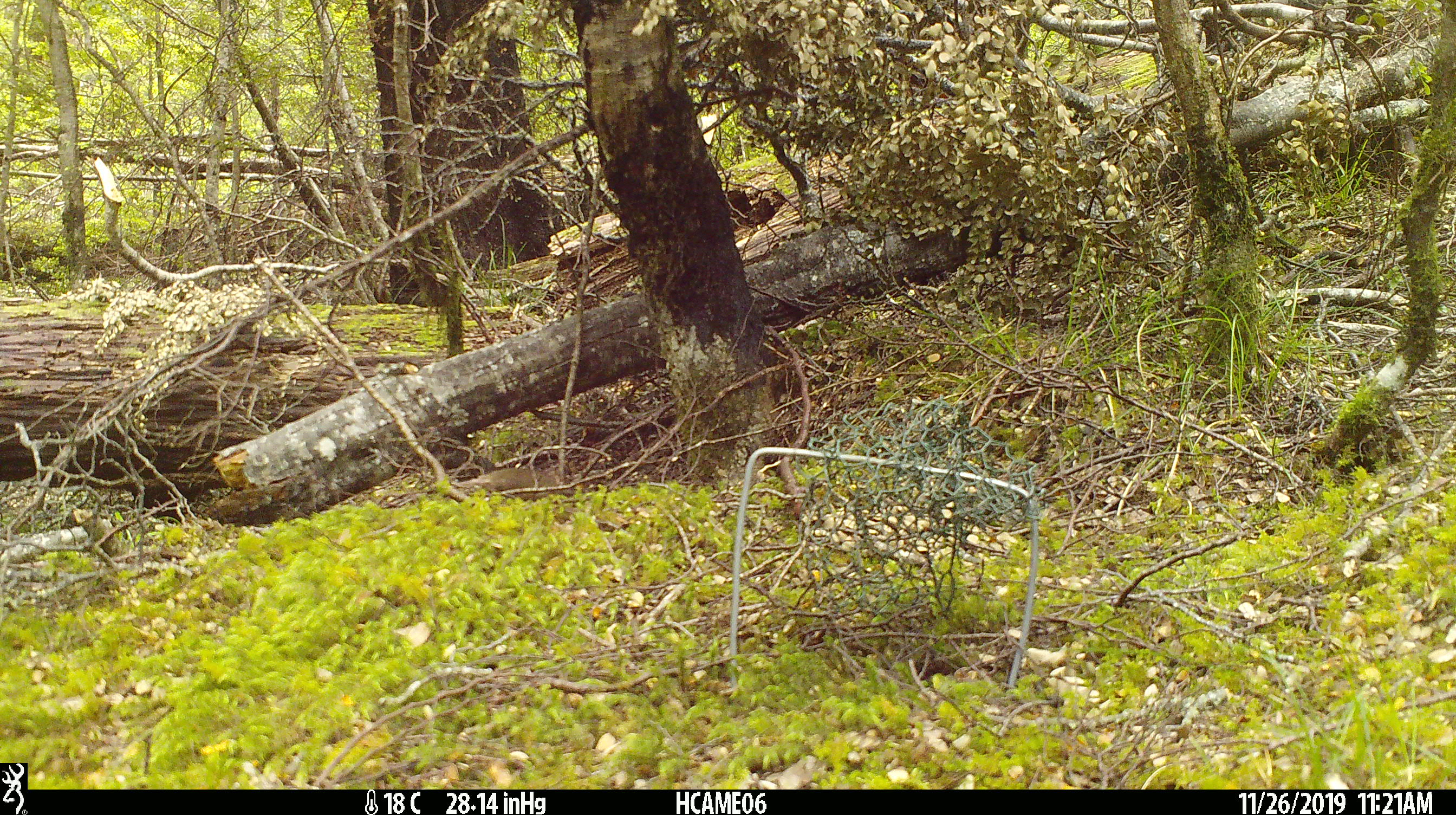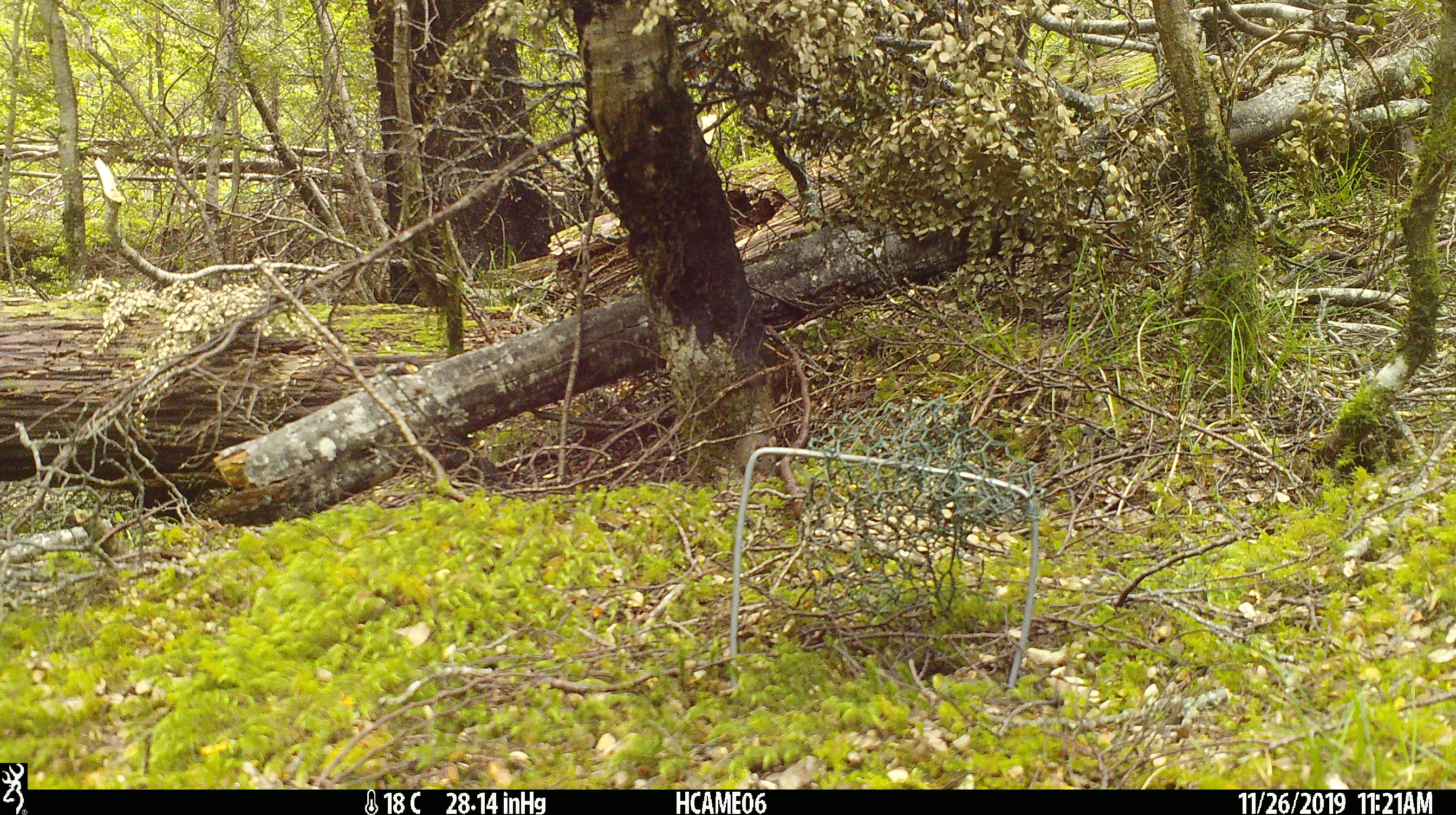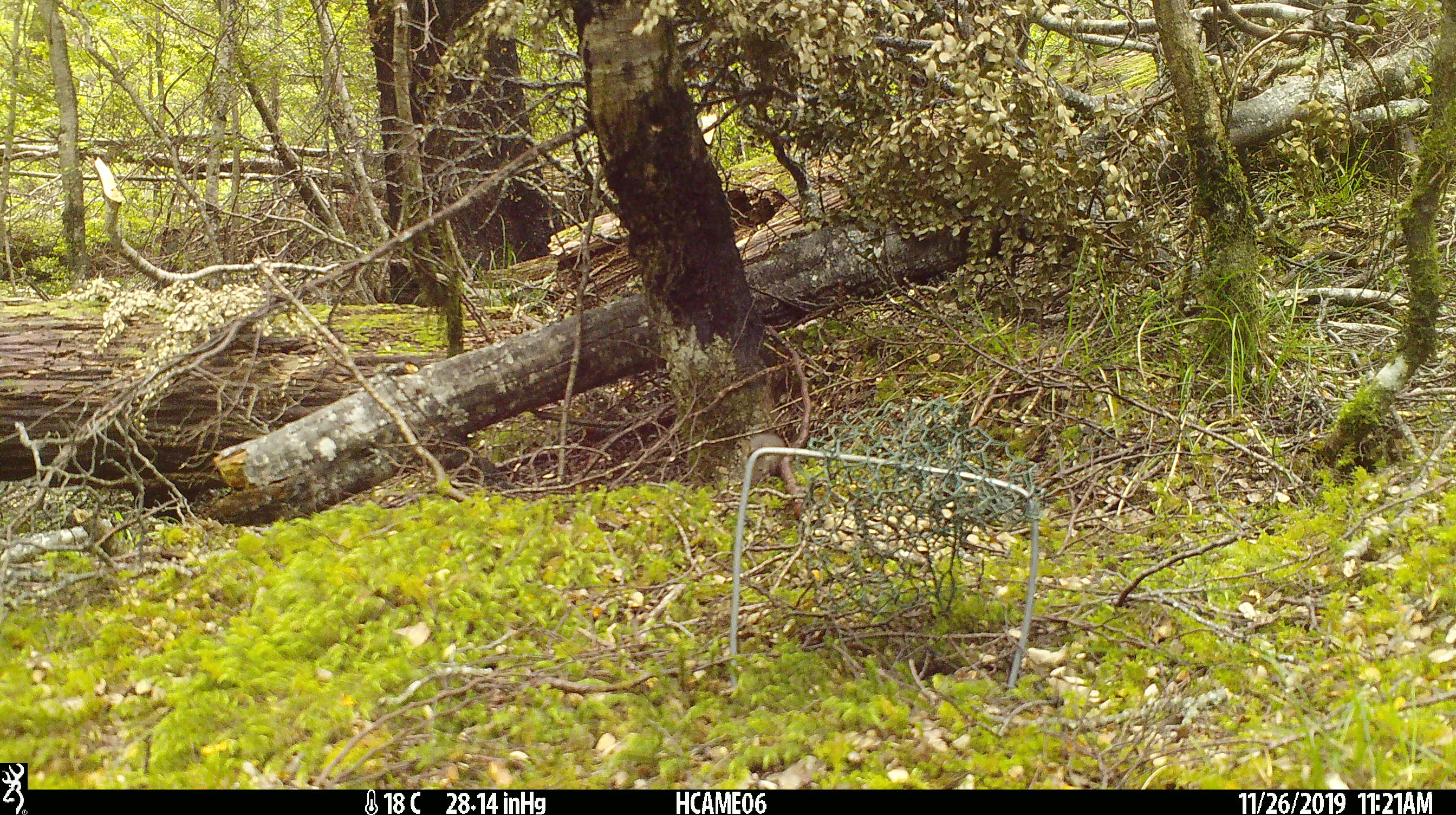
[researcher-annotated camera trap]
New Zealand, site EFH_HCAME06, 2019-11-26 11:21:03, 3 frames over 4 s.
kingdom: Animalia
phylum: Chordata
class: Mammalia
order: Rodentia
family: Muridae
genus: Mus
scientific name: Mus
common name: mouse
Mouse (Mus).